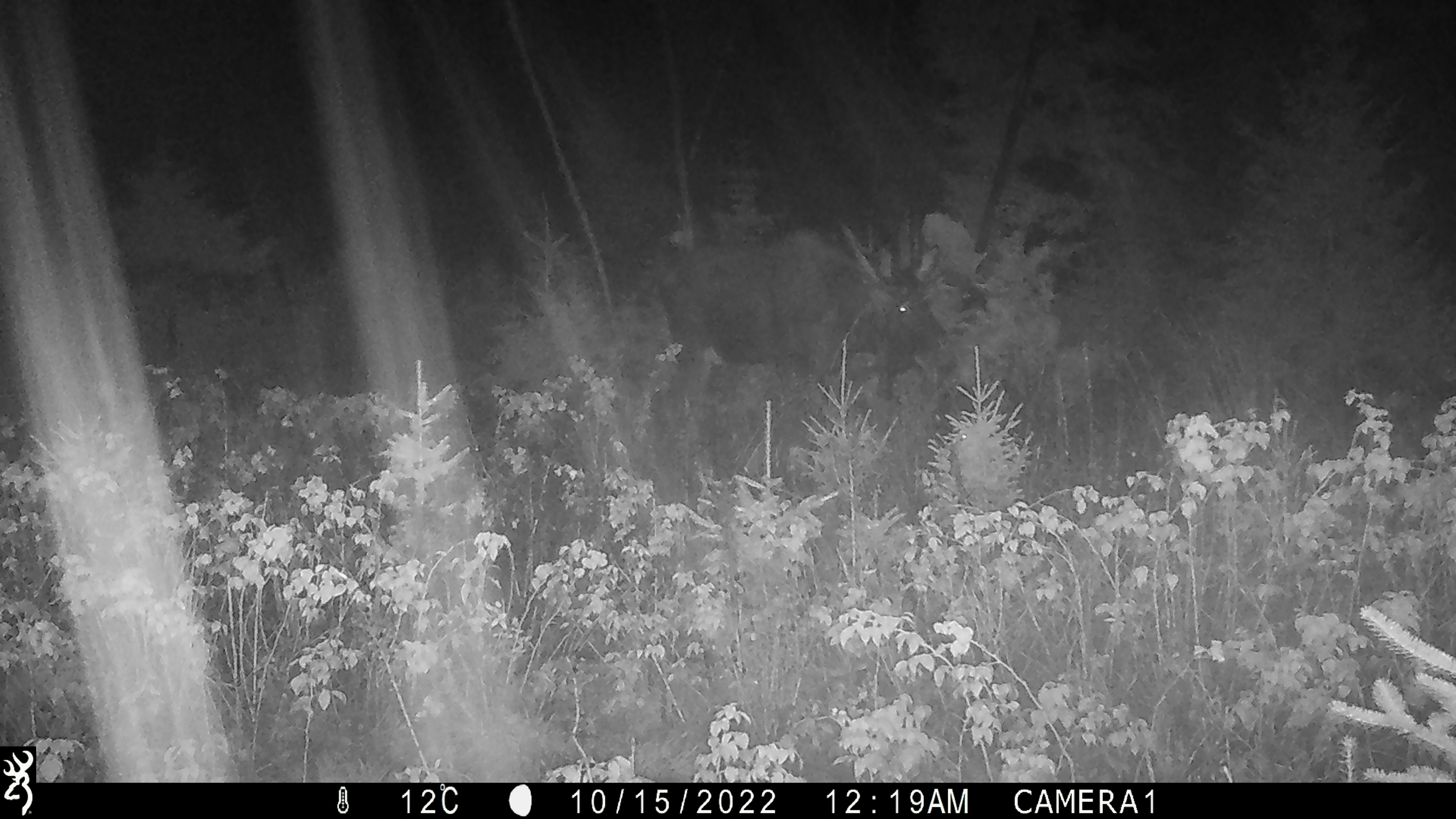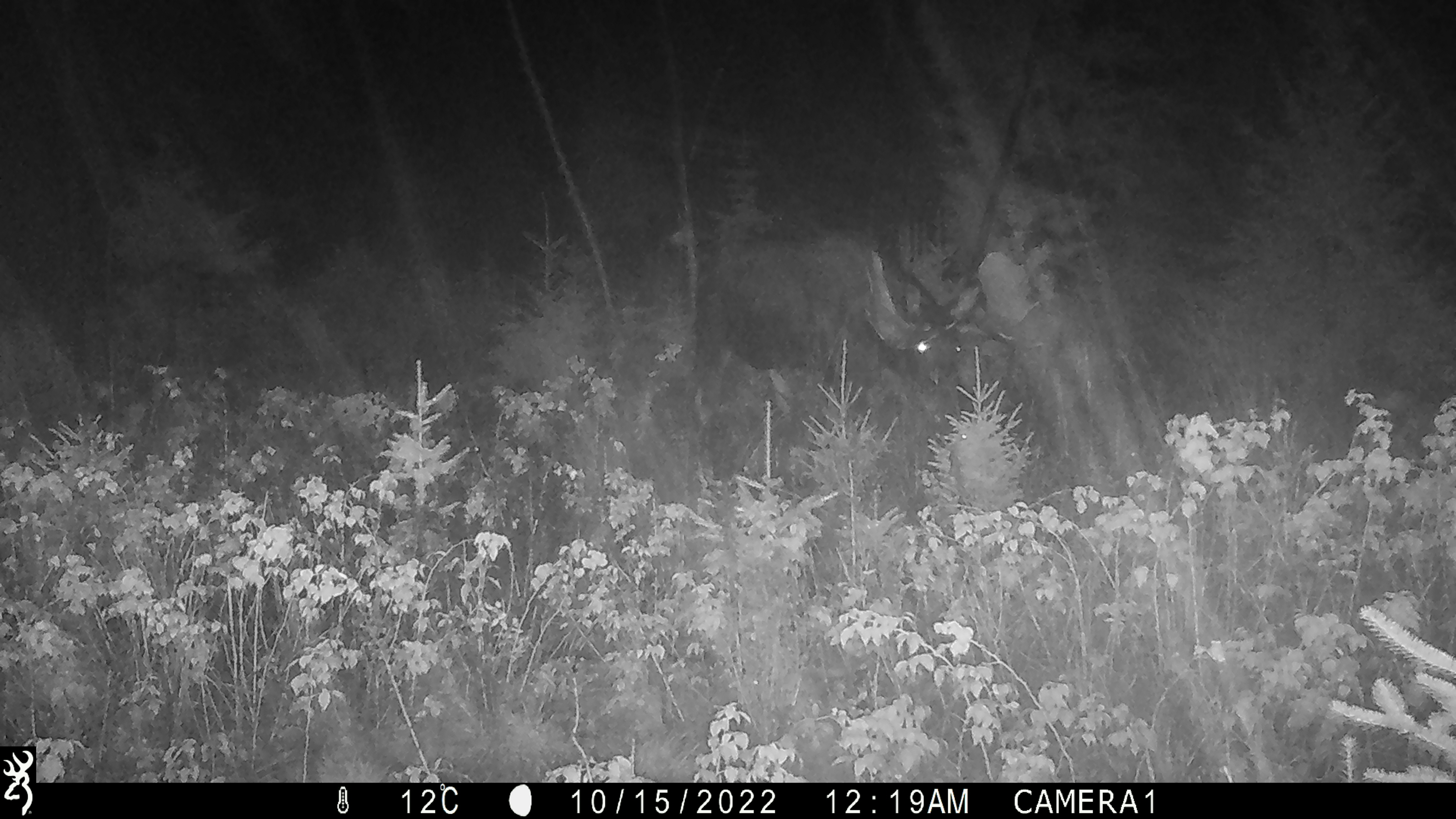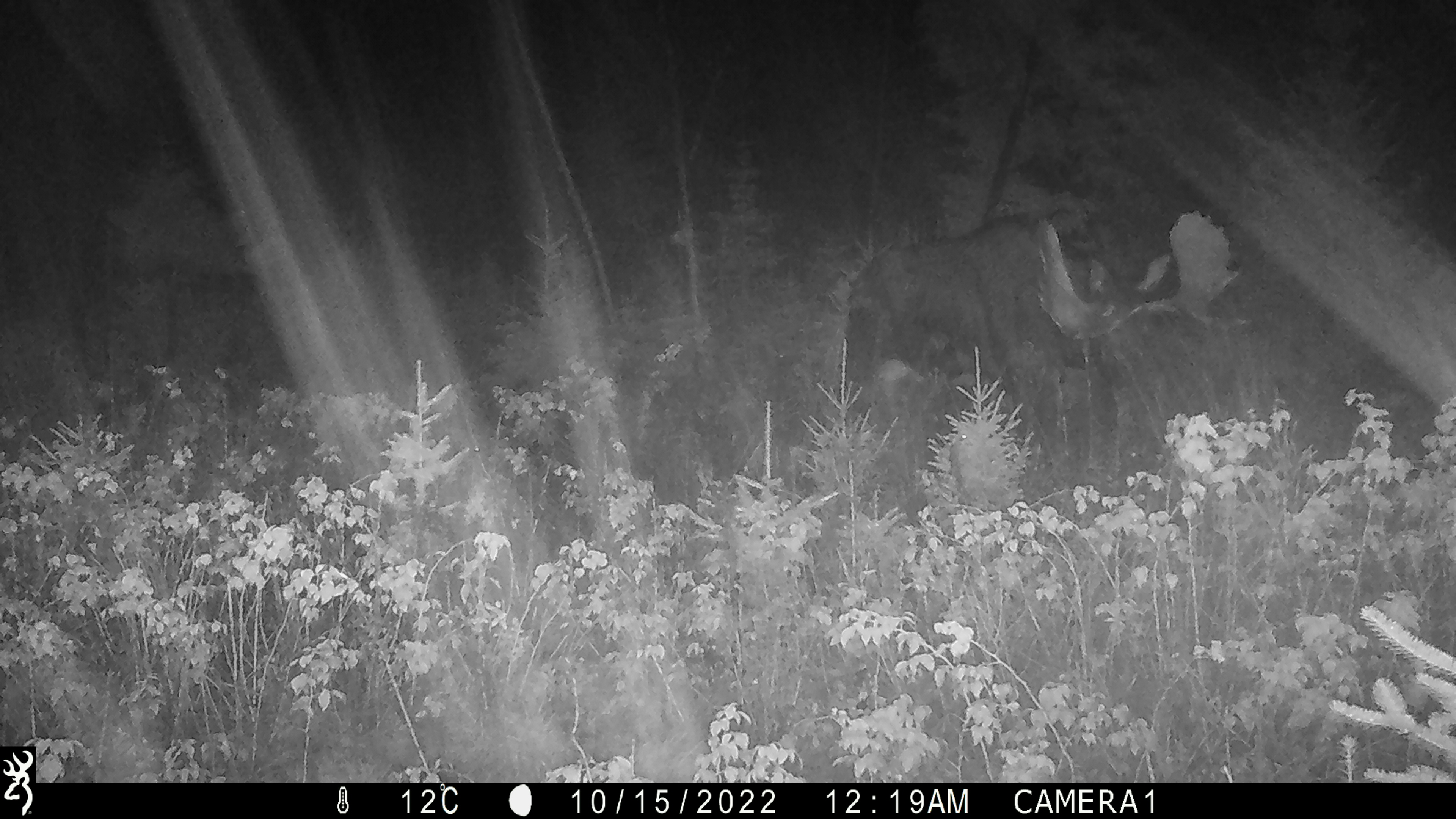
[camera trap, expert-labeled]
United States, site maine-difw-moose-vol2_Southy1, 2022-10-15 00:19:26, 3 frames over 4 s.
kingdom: Animalia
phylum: Chordata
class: Mammalia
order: Artiodactyla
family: Cervidae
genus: Alces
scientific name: Alces alces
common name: moose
Moose (Alces alces).